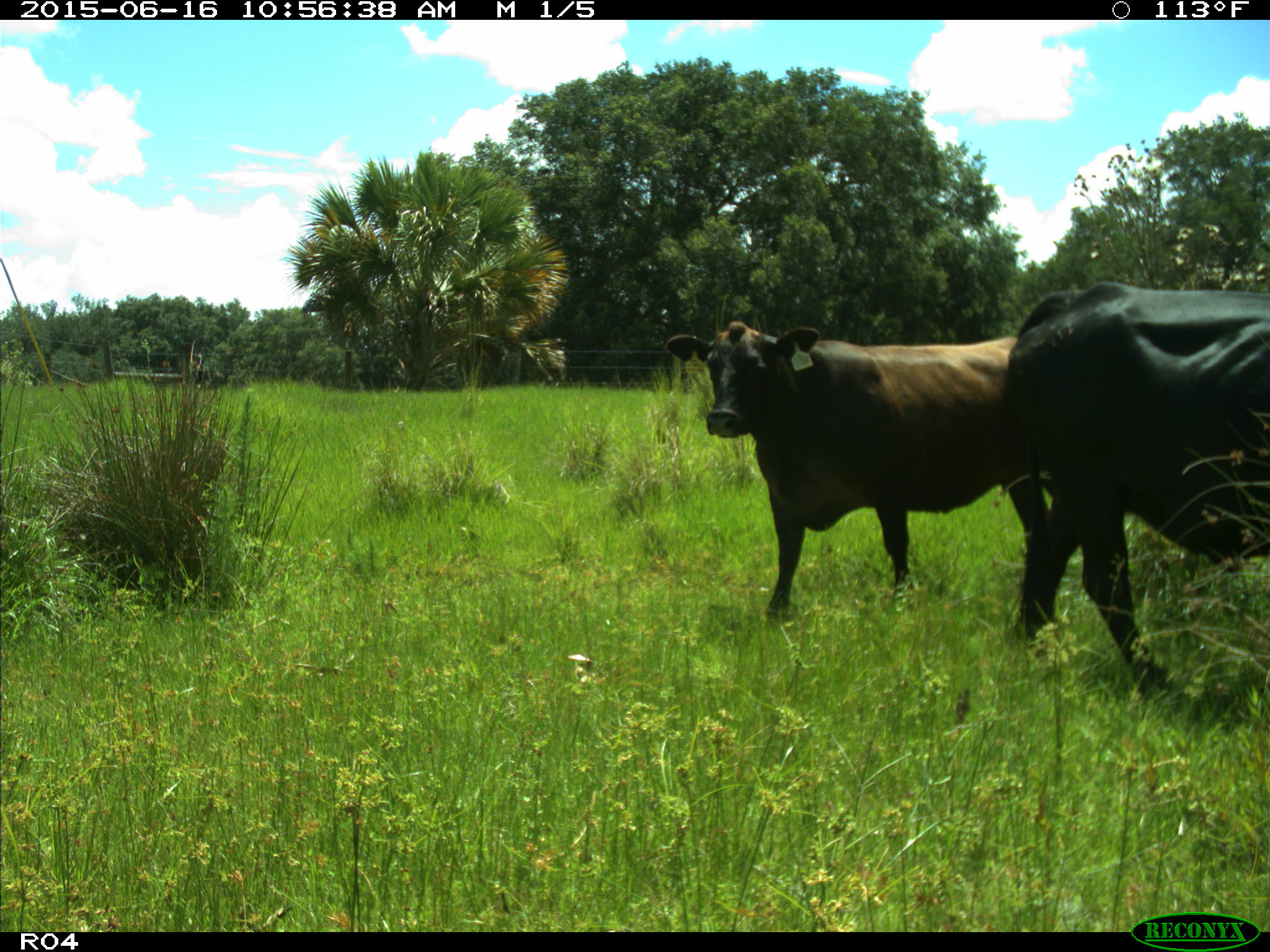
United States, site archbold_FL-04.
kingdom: Animalia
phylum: Chordata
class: Mammalia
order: Artiodactyla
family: Bovidae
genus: Bos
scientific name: Bos taurus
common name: domestic cow